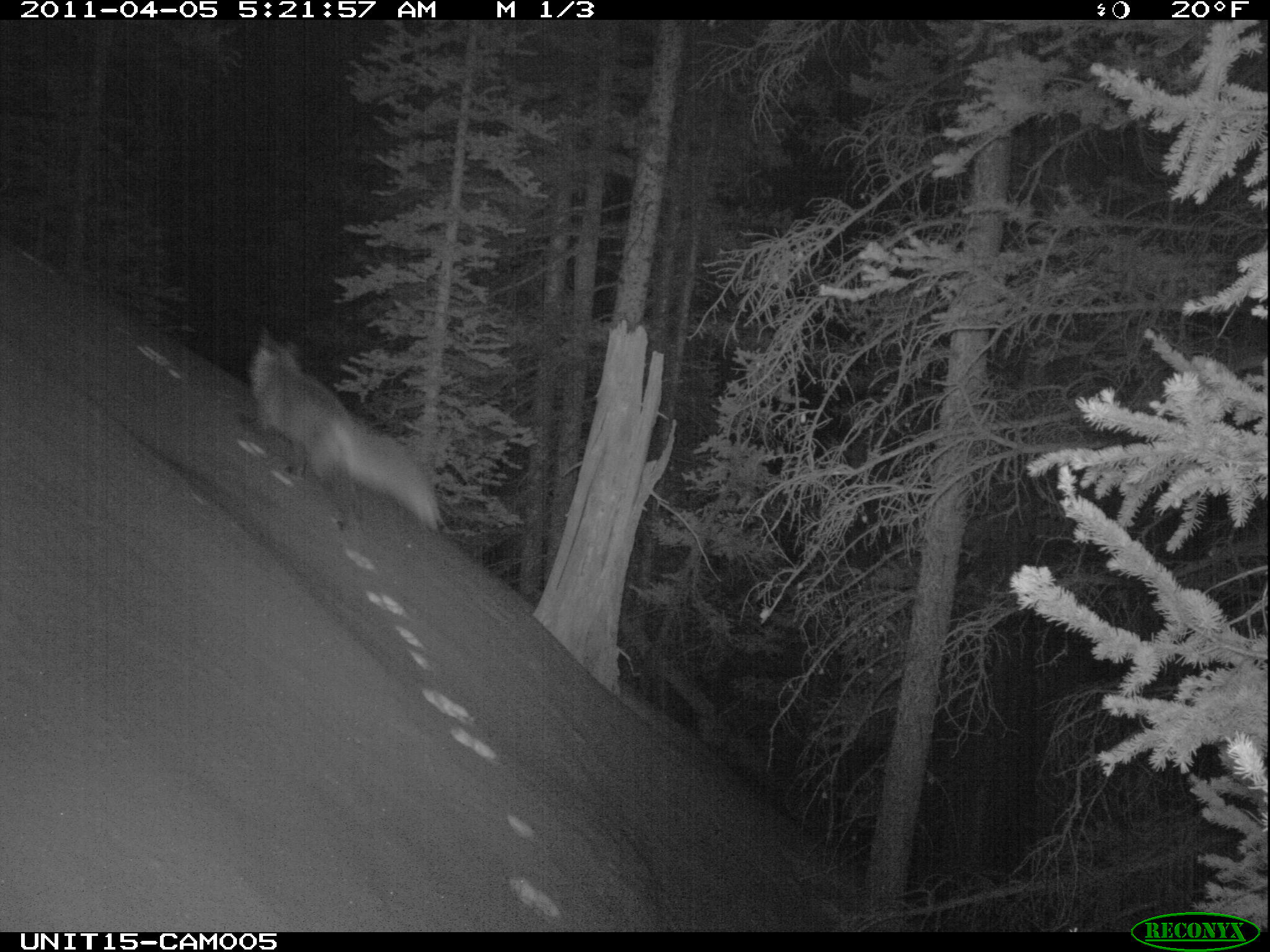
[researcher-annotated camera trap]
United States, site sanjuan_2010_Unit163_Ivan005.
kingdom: Animalia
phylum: Chordata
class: Mammalia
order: Carnivora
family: Canidae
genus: Vulpes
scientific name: Vulpes vulpes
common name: red fox